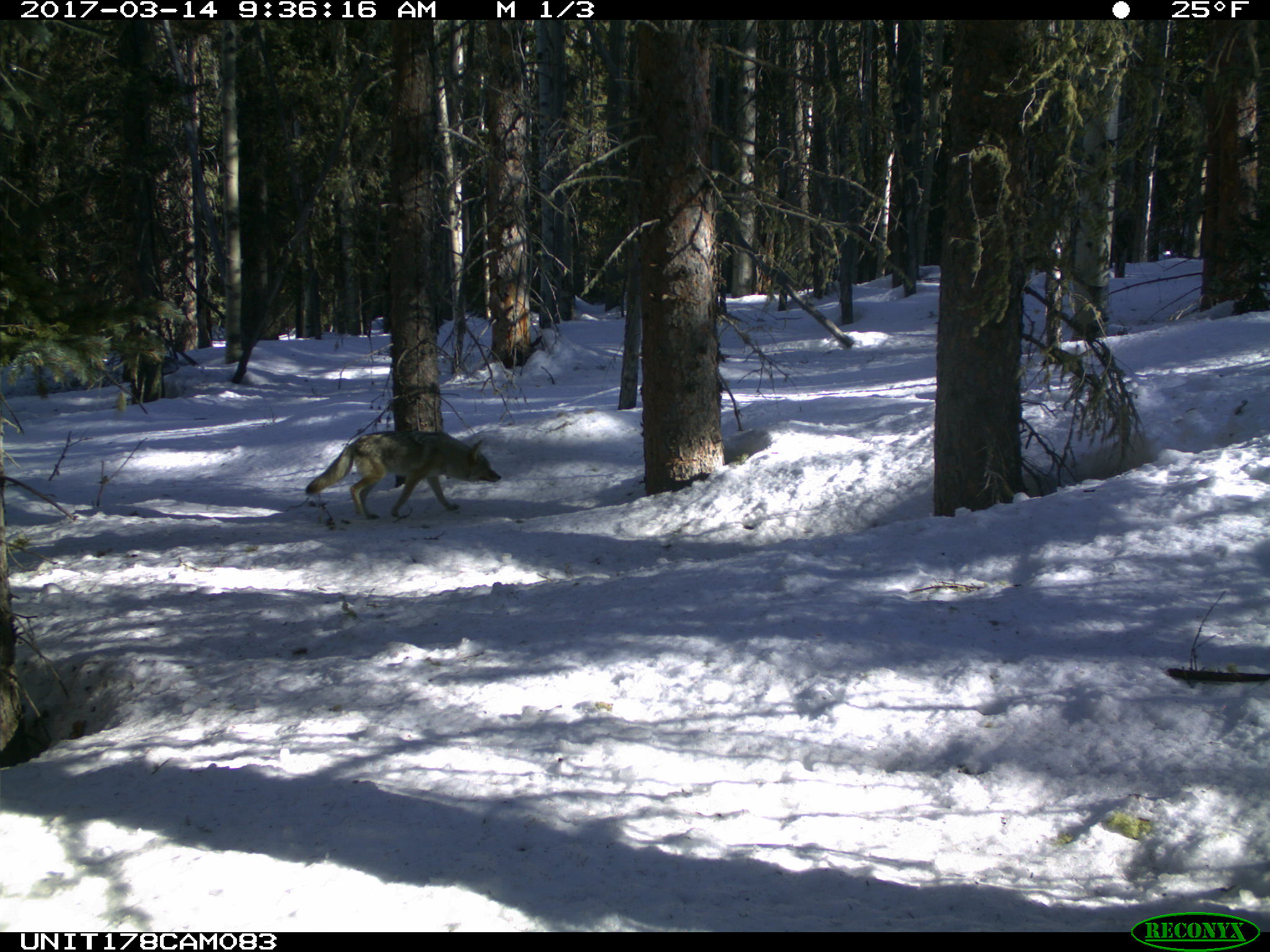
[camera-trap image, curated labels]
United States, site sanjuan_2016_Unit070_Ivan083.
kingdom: Animalia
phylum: Chordata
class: Mammalia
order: Carnivora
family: Canidae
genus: Canis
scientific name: Canis latrans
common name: coyote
Canis latrans (coyote).